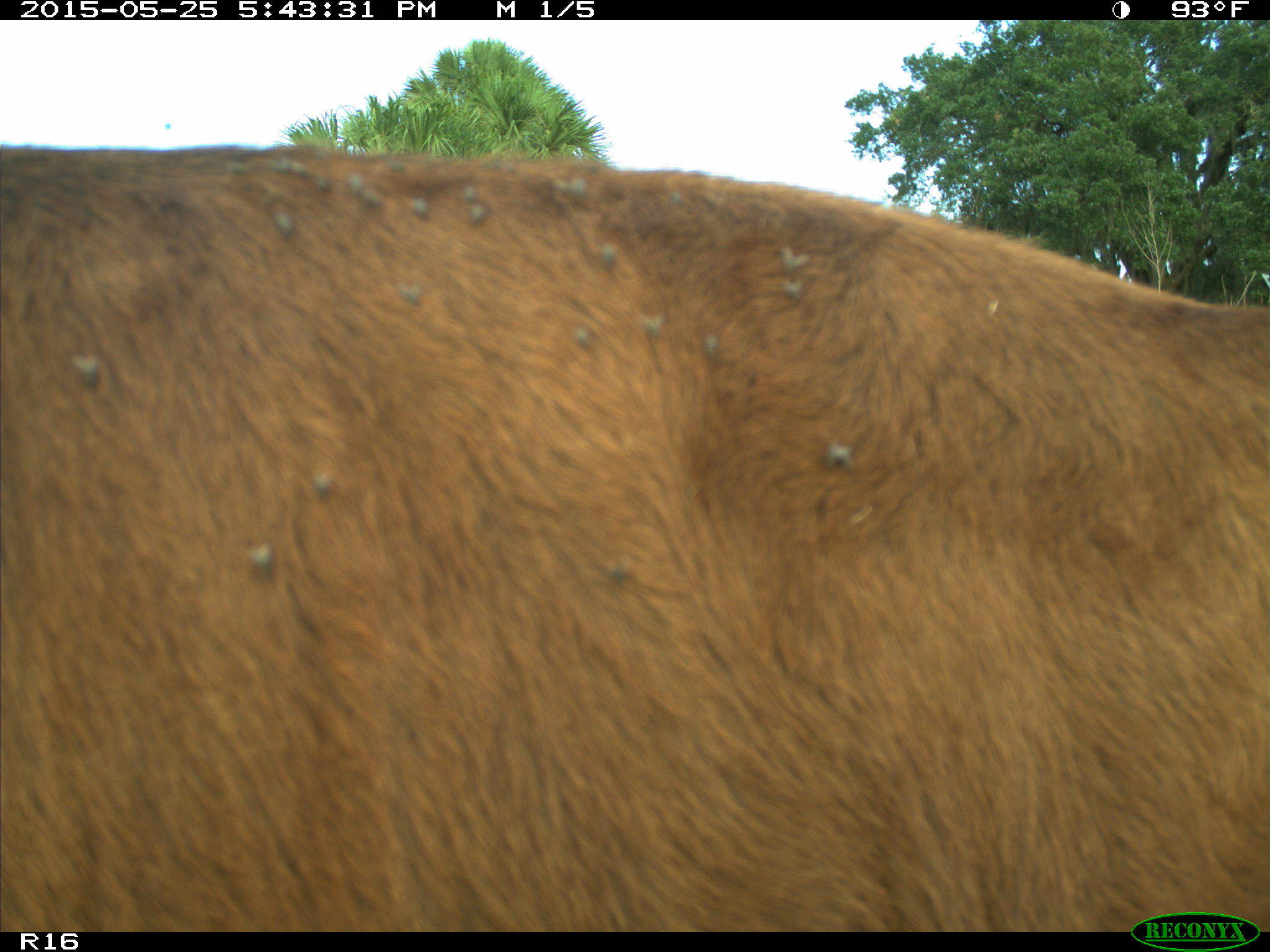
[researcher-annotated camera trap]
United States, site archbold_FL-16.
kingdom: Animalia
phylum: Chordata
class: Mammalia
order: Artiodactyla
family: Bovidae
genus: Bos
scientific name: Bos taurus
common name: domestic cow